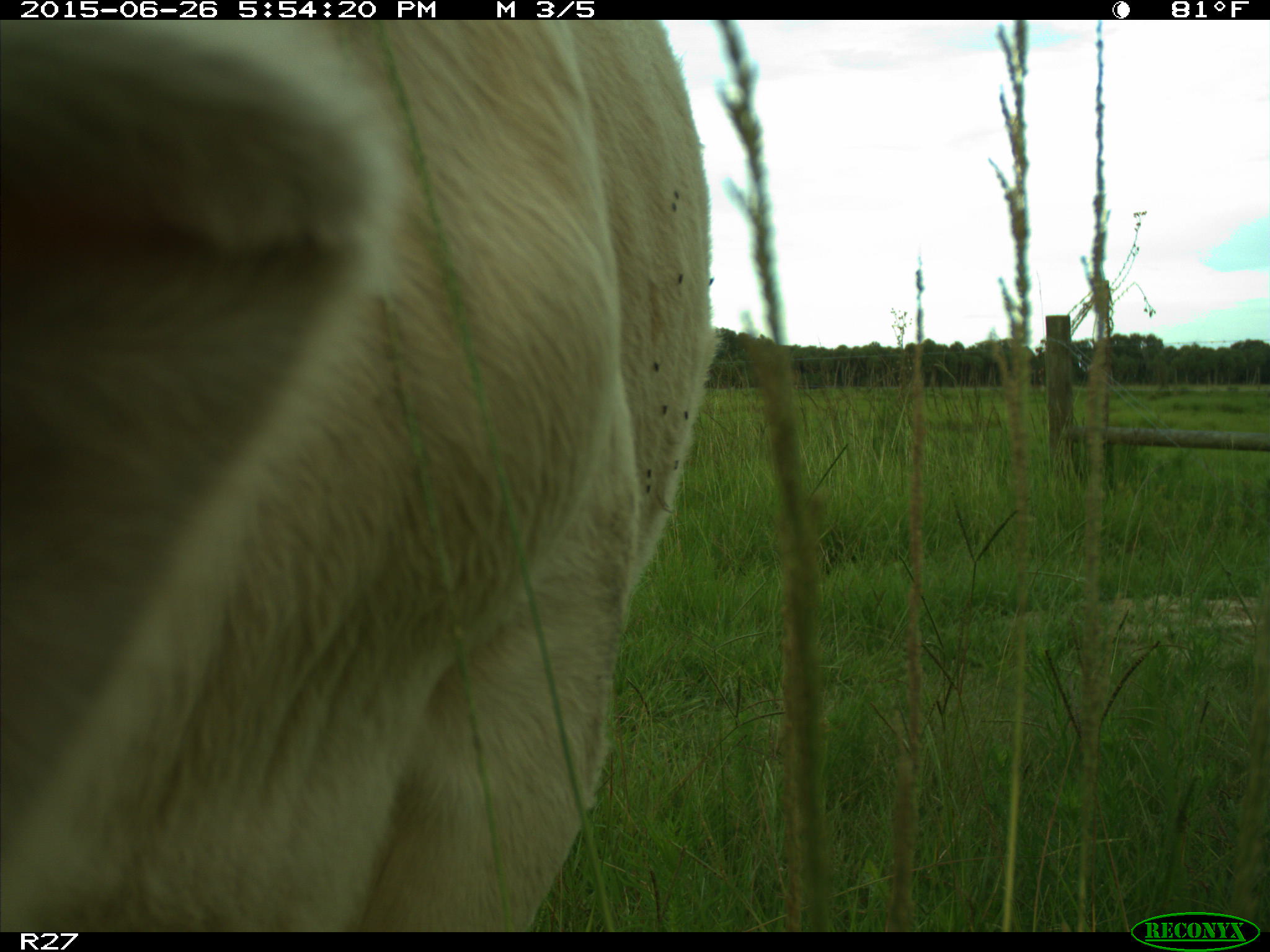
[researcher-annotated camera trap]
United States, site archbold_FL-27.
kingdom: Animalia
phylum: Chordata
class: Mammalia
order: Artiodactyla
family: Bovidae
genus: Bos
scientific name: Bos taurus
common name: domestic cow